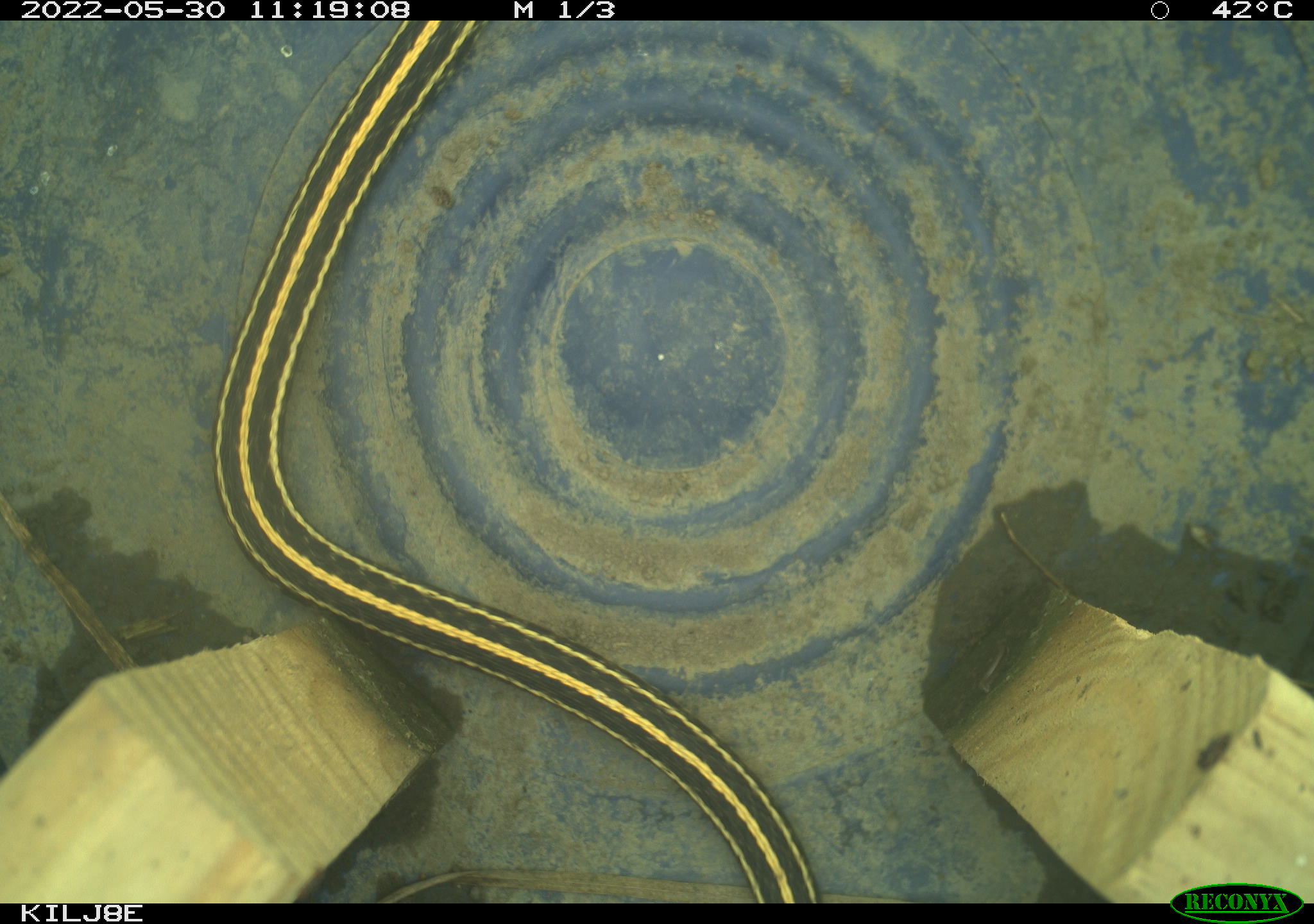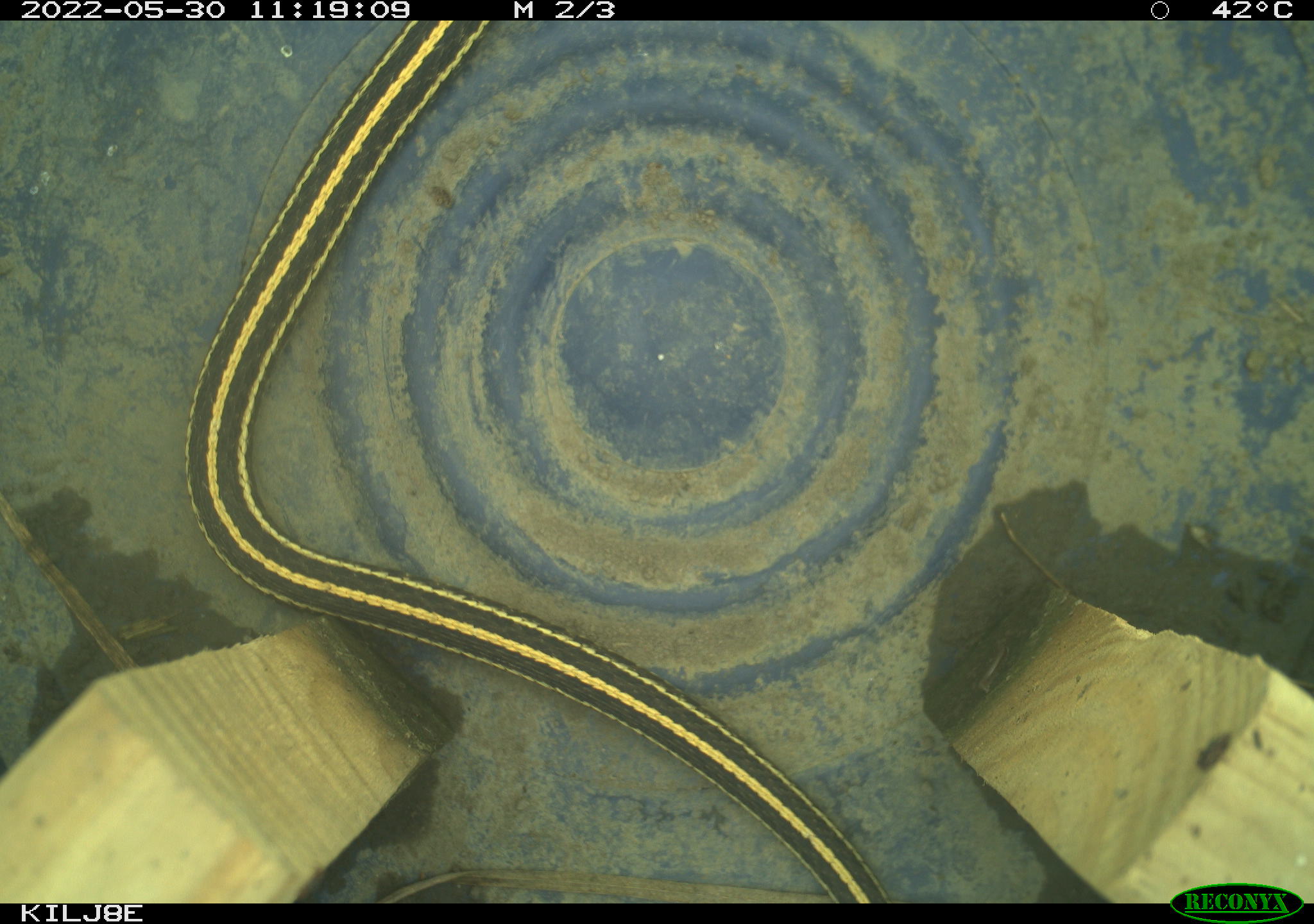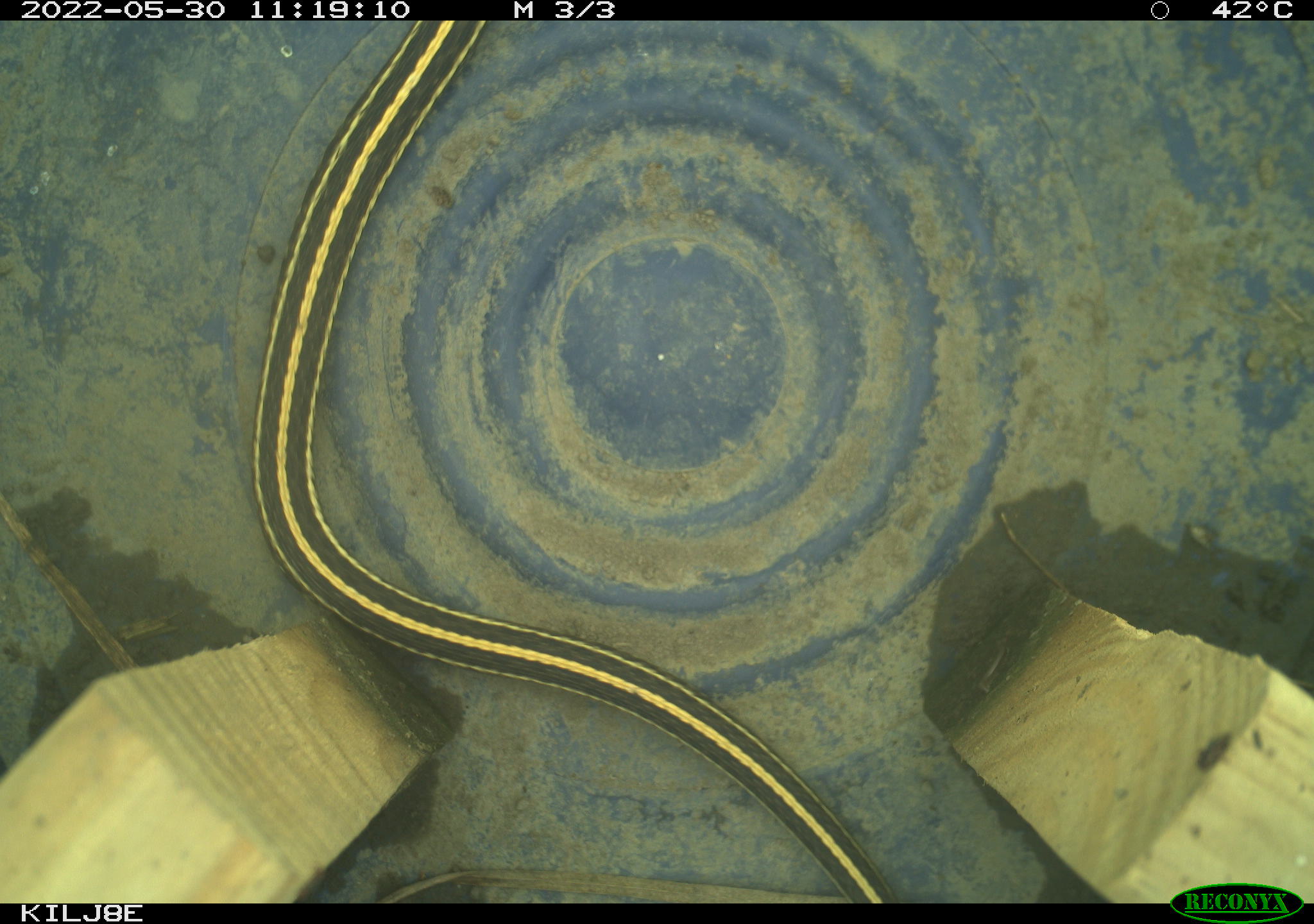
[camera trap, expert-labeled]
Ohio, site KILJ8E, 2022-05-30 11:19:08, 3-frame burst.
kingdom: Animalia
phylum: Chordata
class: Reptilia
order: Squamata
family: Colubridae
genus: Thamnophis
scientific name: Thamnophis radix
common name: plains gartersnake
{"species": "plains gartersnake (Thamnophis radix)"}